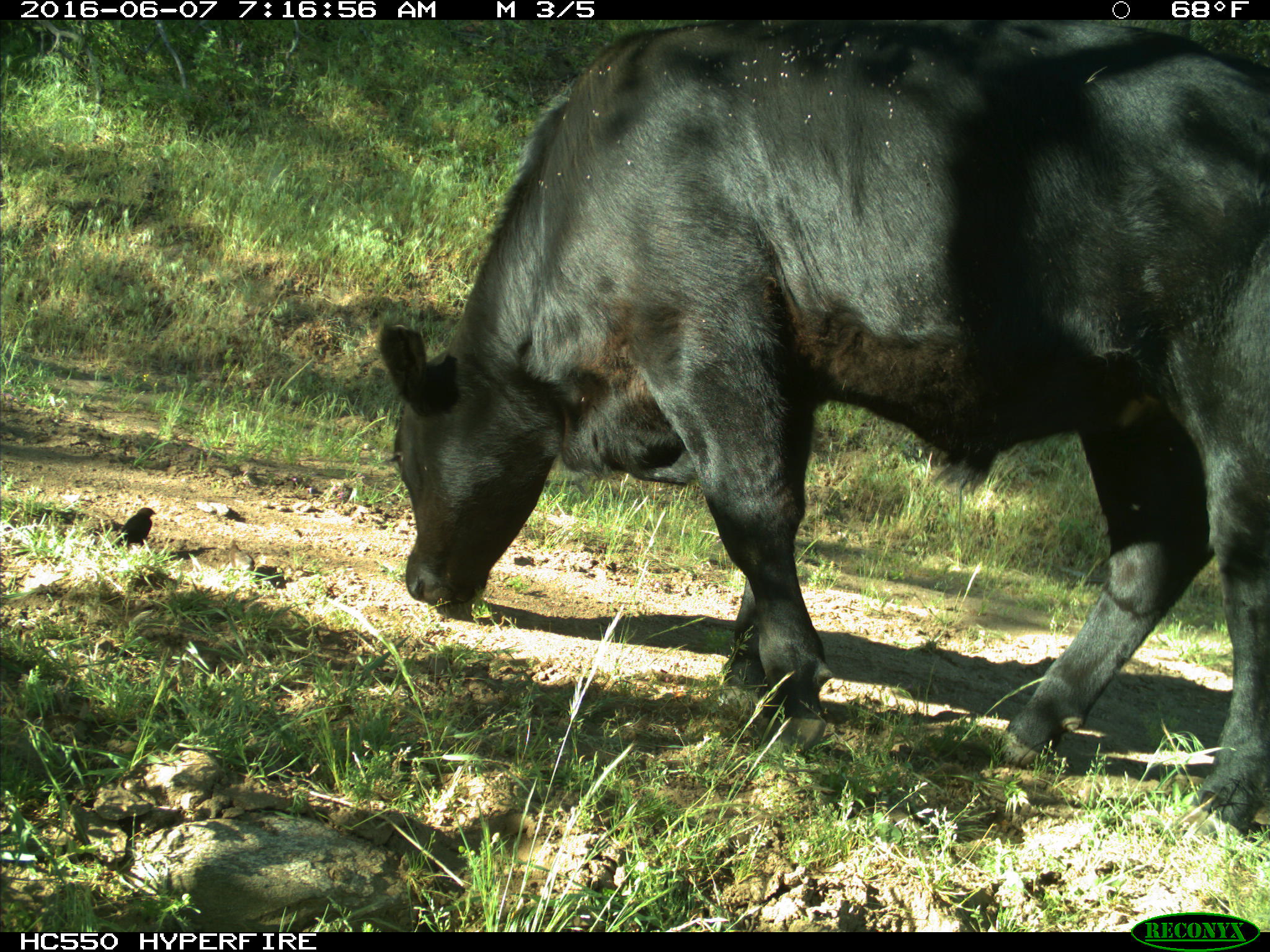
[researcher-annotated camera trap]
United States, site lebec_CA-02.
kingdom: Animalia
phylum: Chordata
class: Mammalia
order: Artiodactyla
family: Bovidae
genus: Bos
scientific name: Bos taurus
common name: domestic cow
Bos taurus (domestic cow).